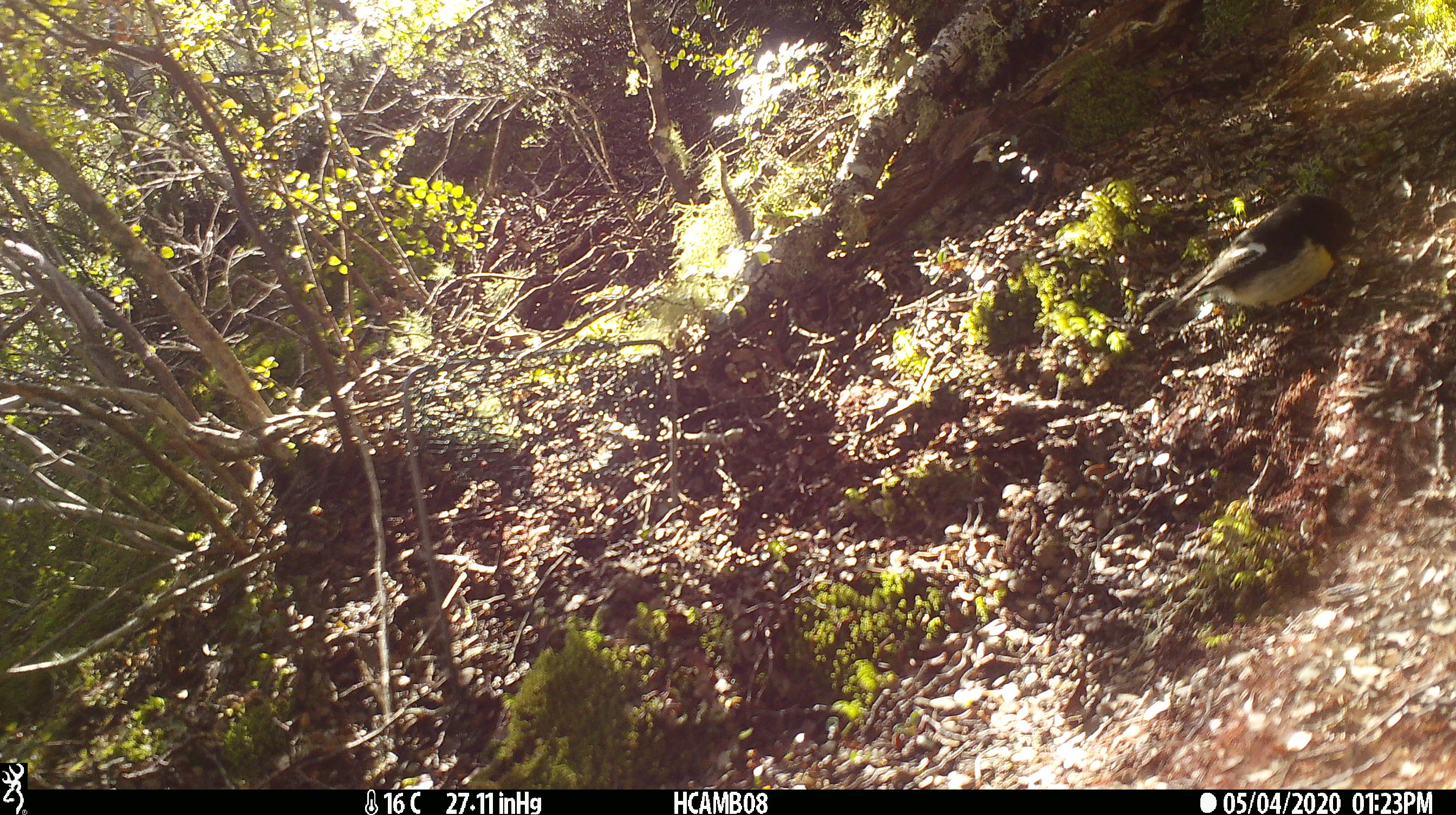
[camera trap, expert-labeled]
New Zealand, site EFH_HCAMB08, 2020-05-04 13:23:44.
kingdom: Animalia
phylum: Chordata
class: Aves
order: Passeriformes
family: Petroicidae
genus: Petroica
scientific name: Petroica macrocephala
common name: tomtit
Tomtit (Petroica macrocephala).